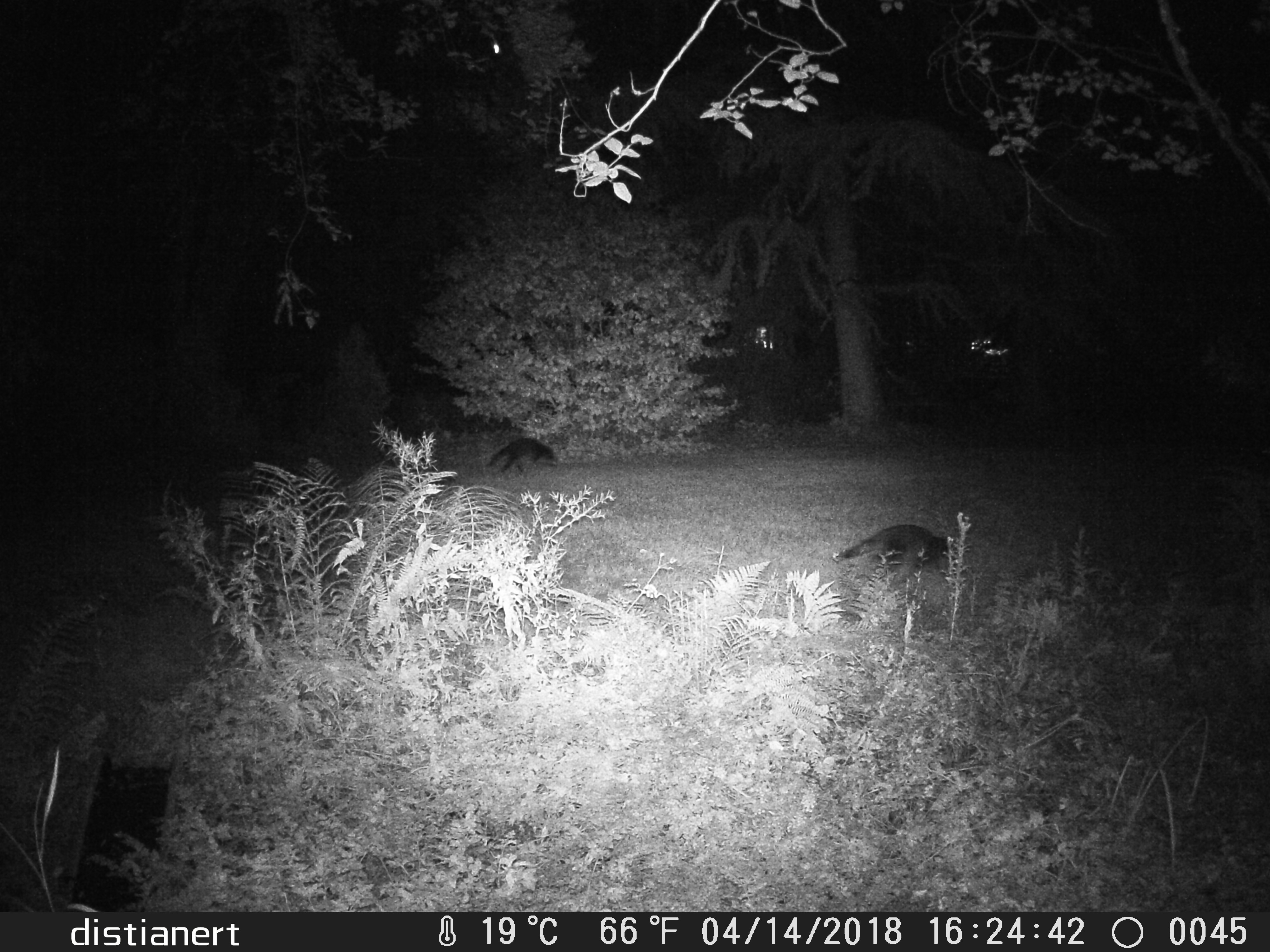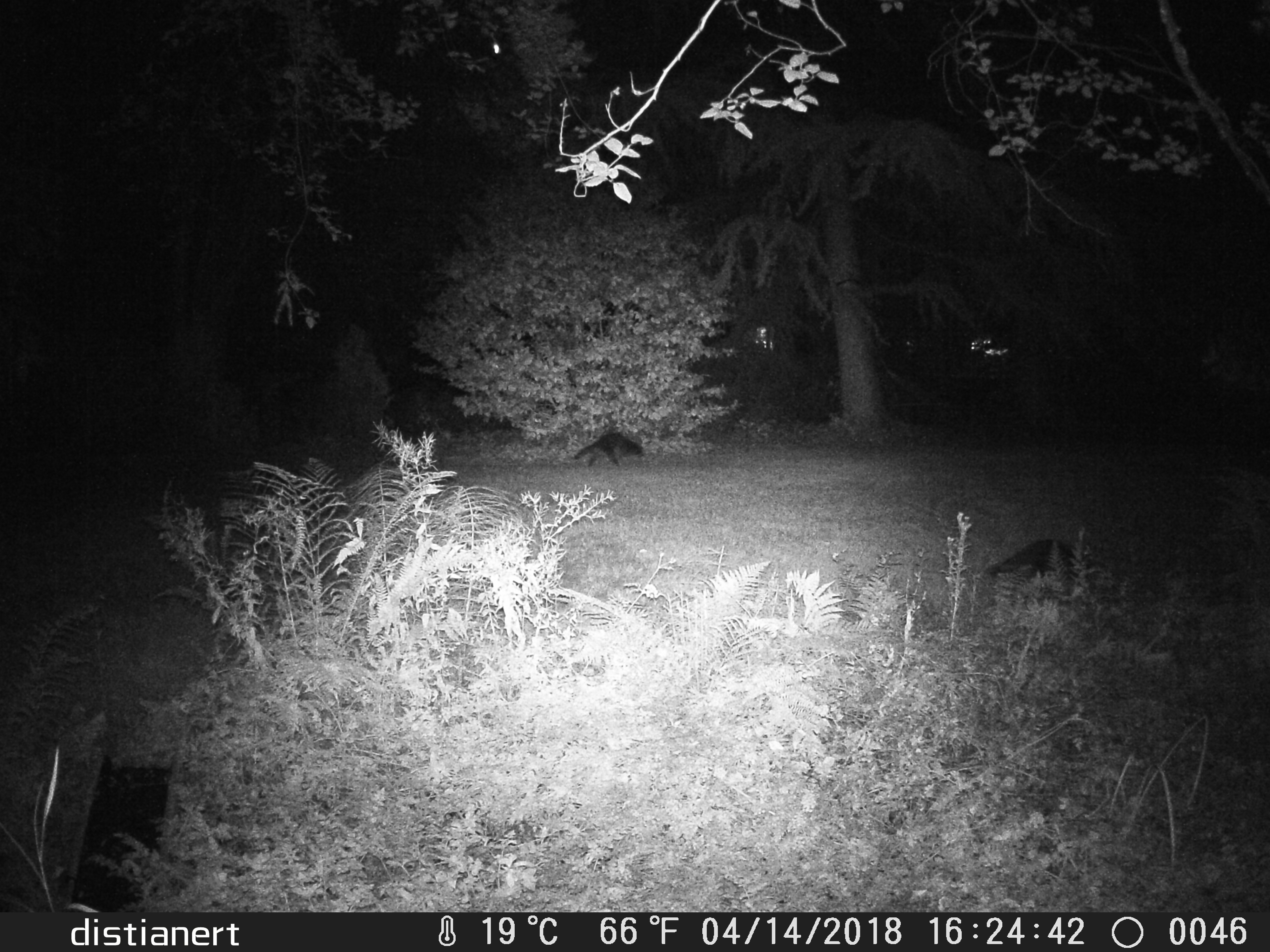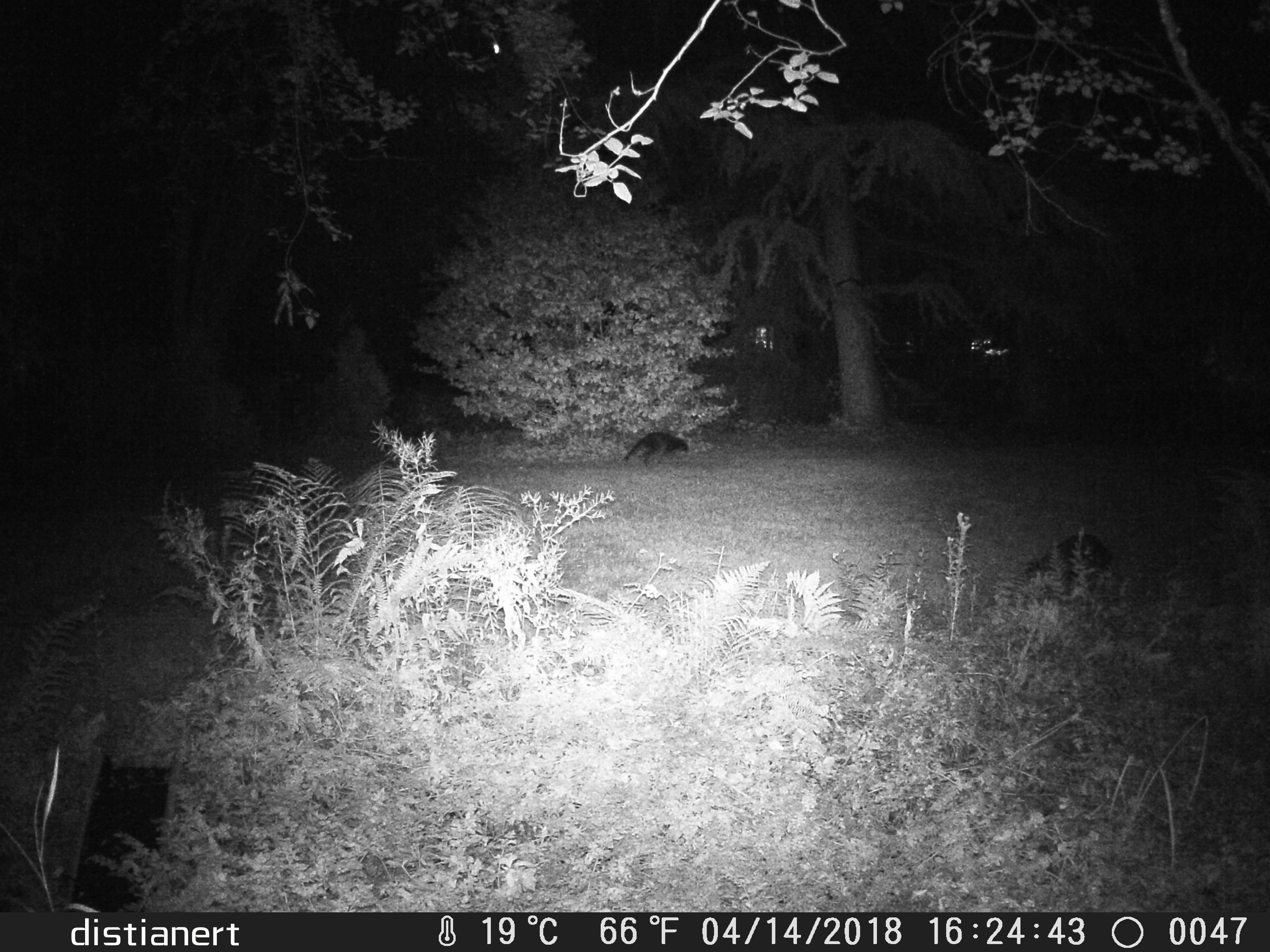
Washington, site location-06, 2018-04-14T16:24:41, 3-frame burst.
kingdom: Animalia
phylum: Chordata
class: Mammalia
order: Carnivora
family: Procyonidae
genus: Procyon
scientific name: Procyon lotor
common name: common raccoon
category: raccoon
Raccoon (common raccoon) (Procyon lotor).